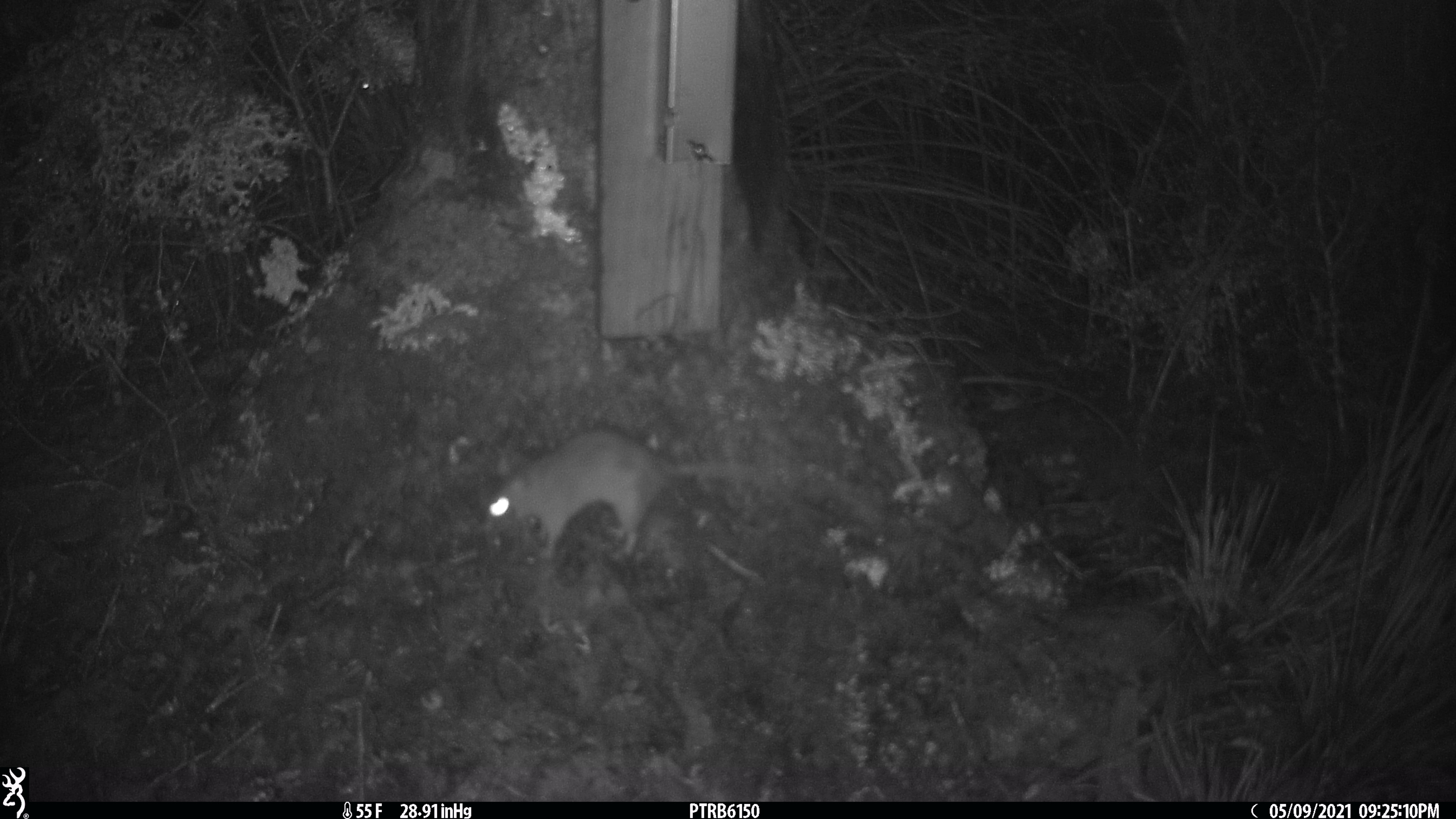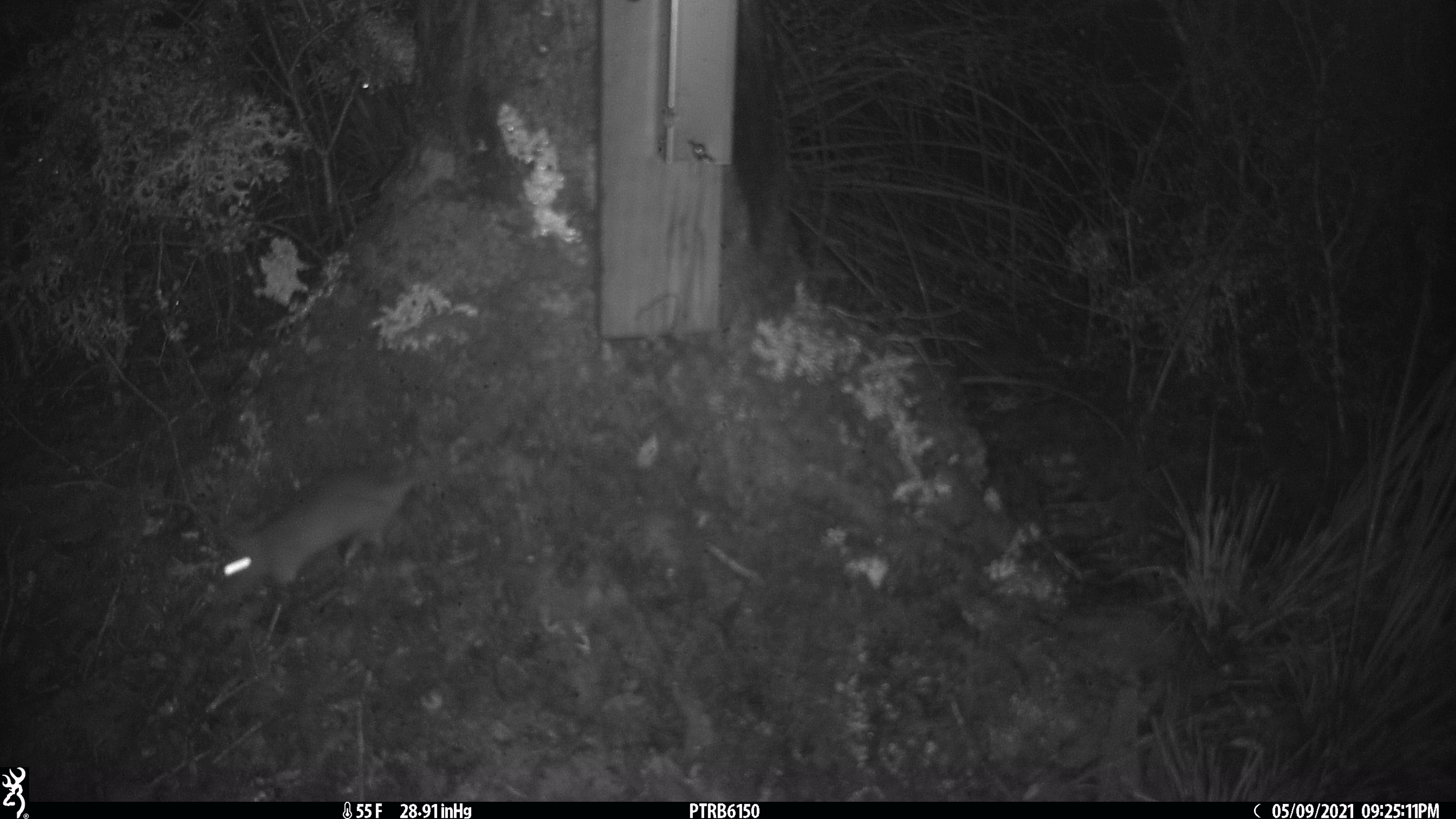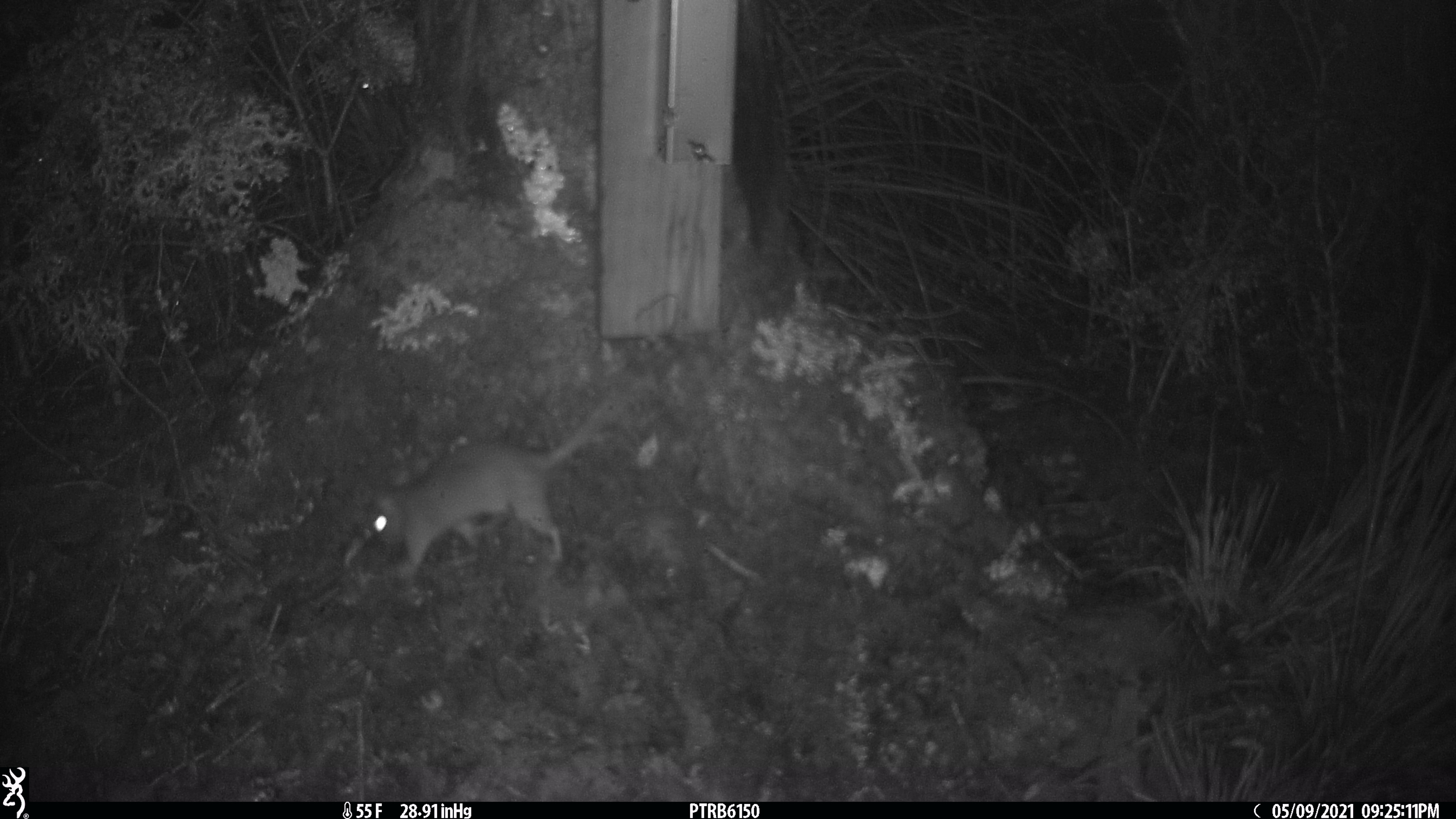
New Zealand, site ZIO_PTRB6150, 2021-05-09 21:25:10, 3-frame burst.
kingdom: Animalia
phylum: Chordata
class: Mammalia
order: Rodentia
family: Muridae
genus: Rattus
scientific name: Rattus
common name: rat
Rat (Rattus).